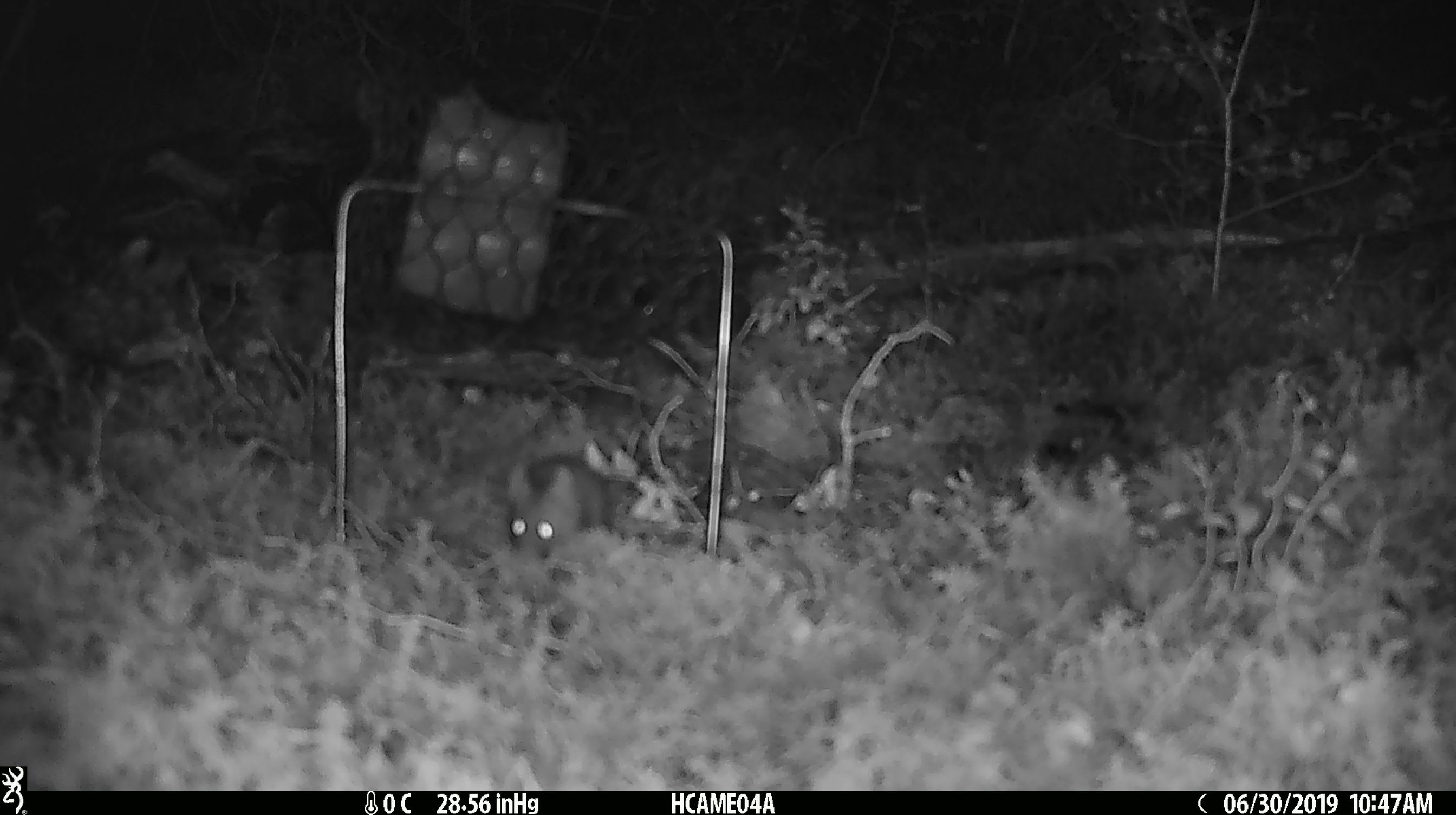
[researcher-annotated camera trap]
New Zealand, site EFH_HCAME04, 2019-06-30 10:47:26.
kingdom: Animalia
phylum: Chordata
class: Mammalia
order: Rodentia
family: Muridae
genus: Mus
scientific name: Mus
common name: mouse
Mouse (Mus).